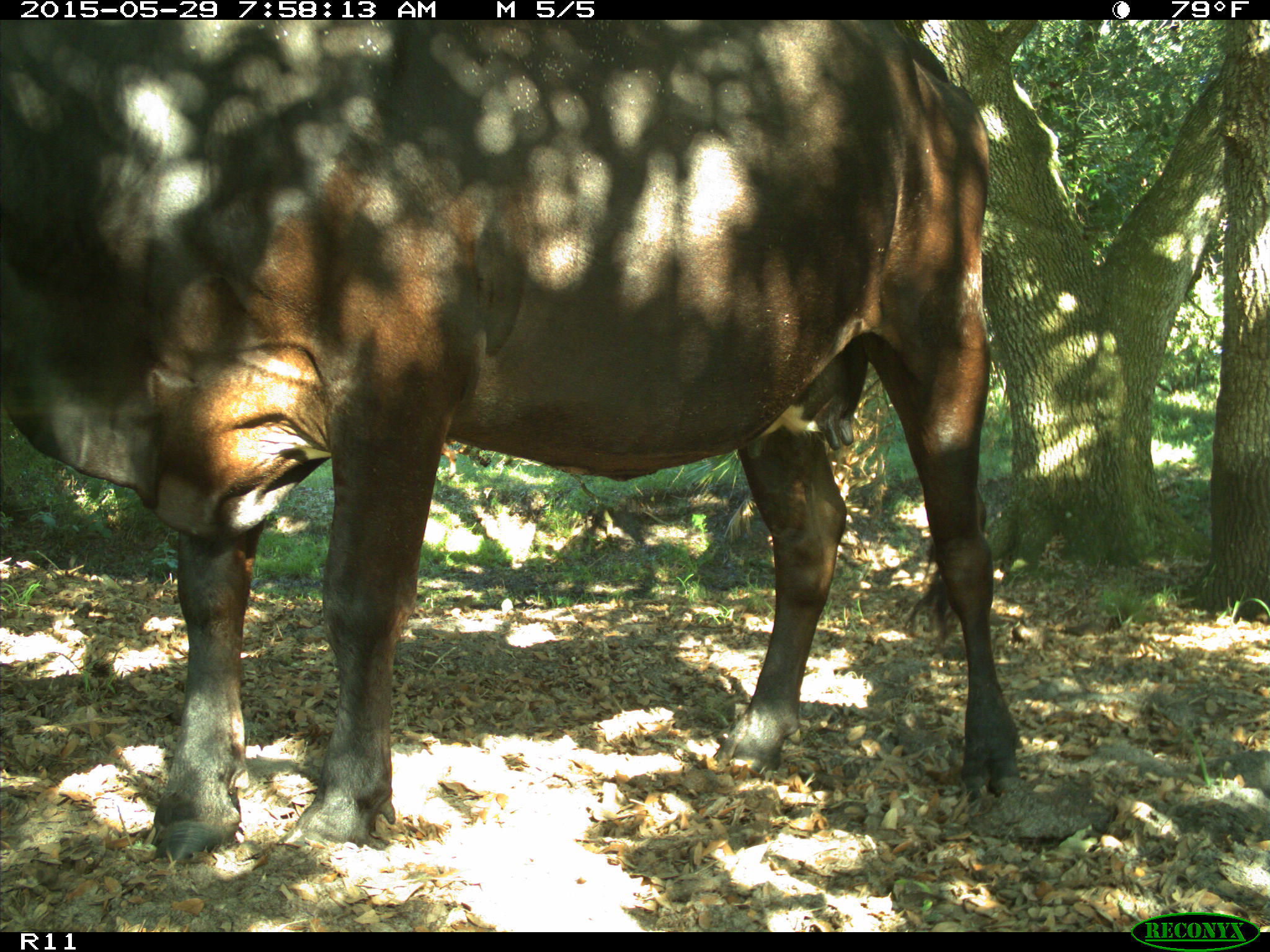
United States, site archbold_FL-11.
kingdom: Animalia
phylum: Chordata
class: Mammalia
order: Artiodactyla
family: Bovidae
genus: Bos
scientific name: Bos taurus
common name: domestic cow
Bos taurus (domestic cow).